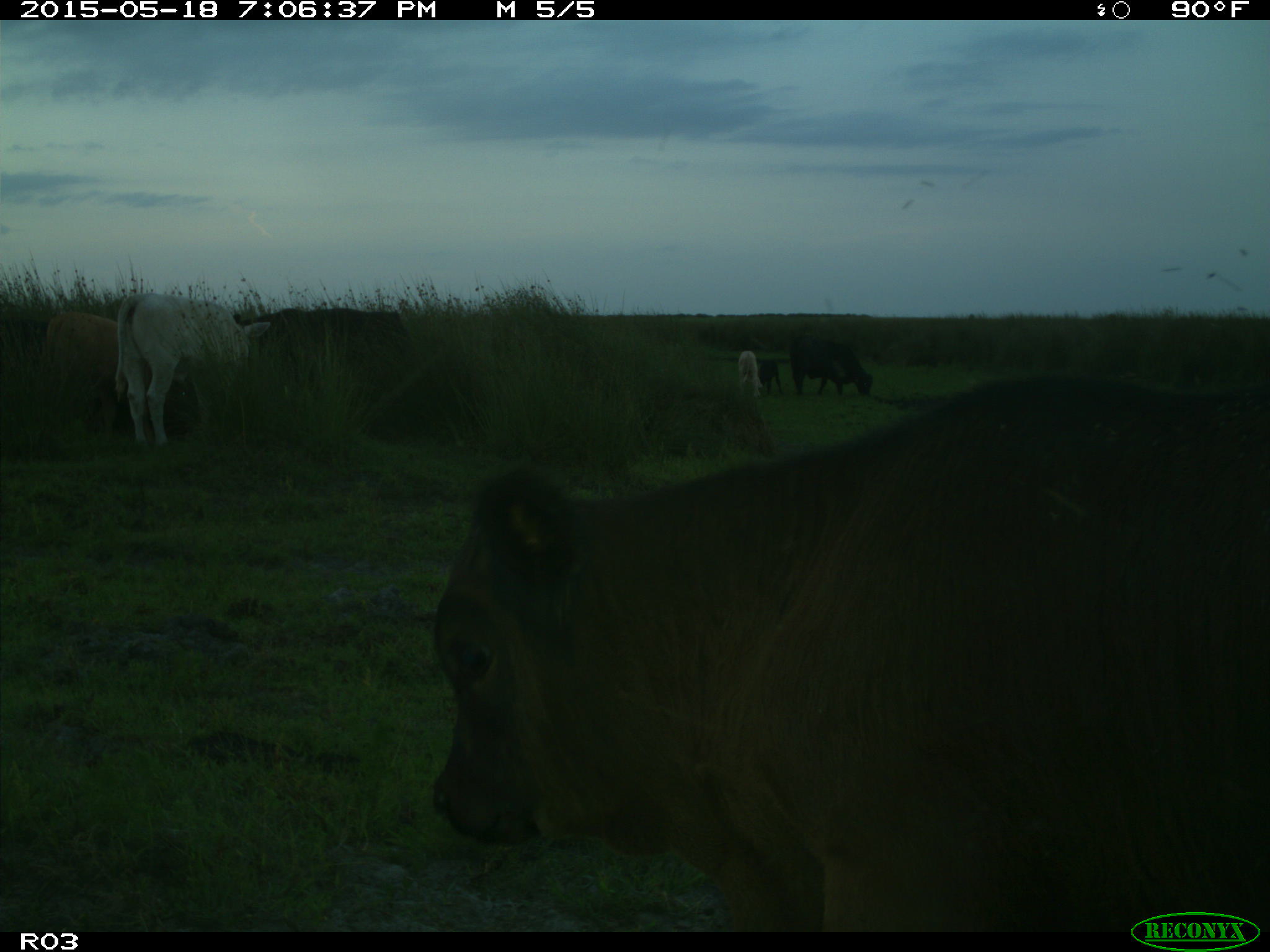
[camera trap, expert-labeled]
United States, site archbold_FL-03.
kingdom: Animalia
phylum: Chordata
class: Mammalia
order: Artiodactyla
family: Bovidae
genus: Bos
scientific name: Bos taurus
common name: domestic cow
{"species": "Bos taurus (domestic cow)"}